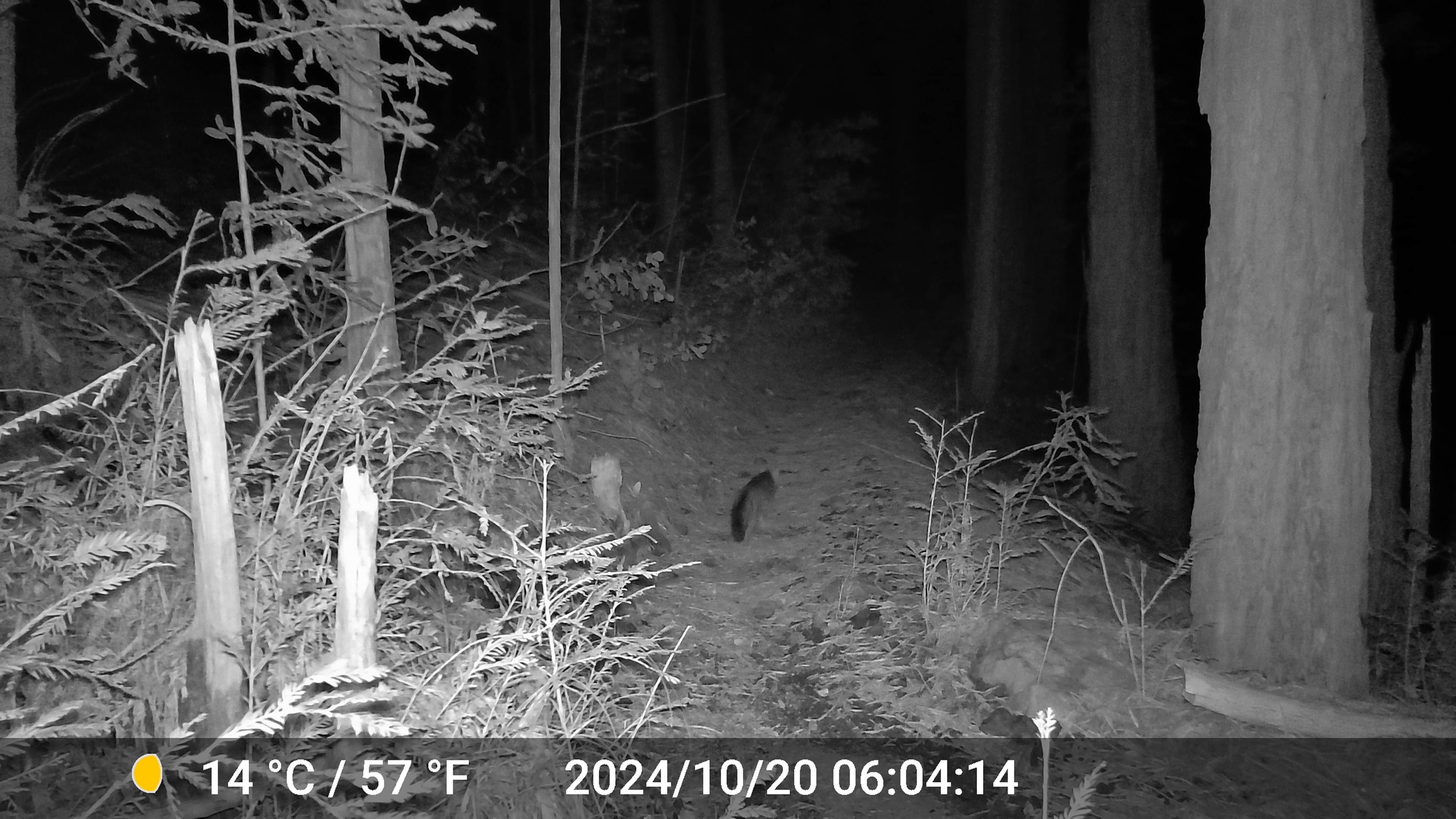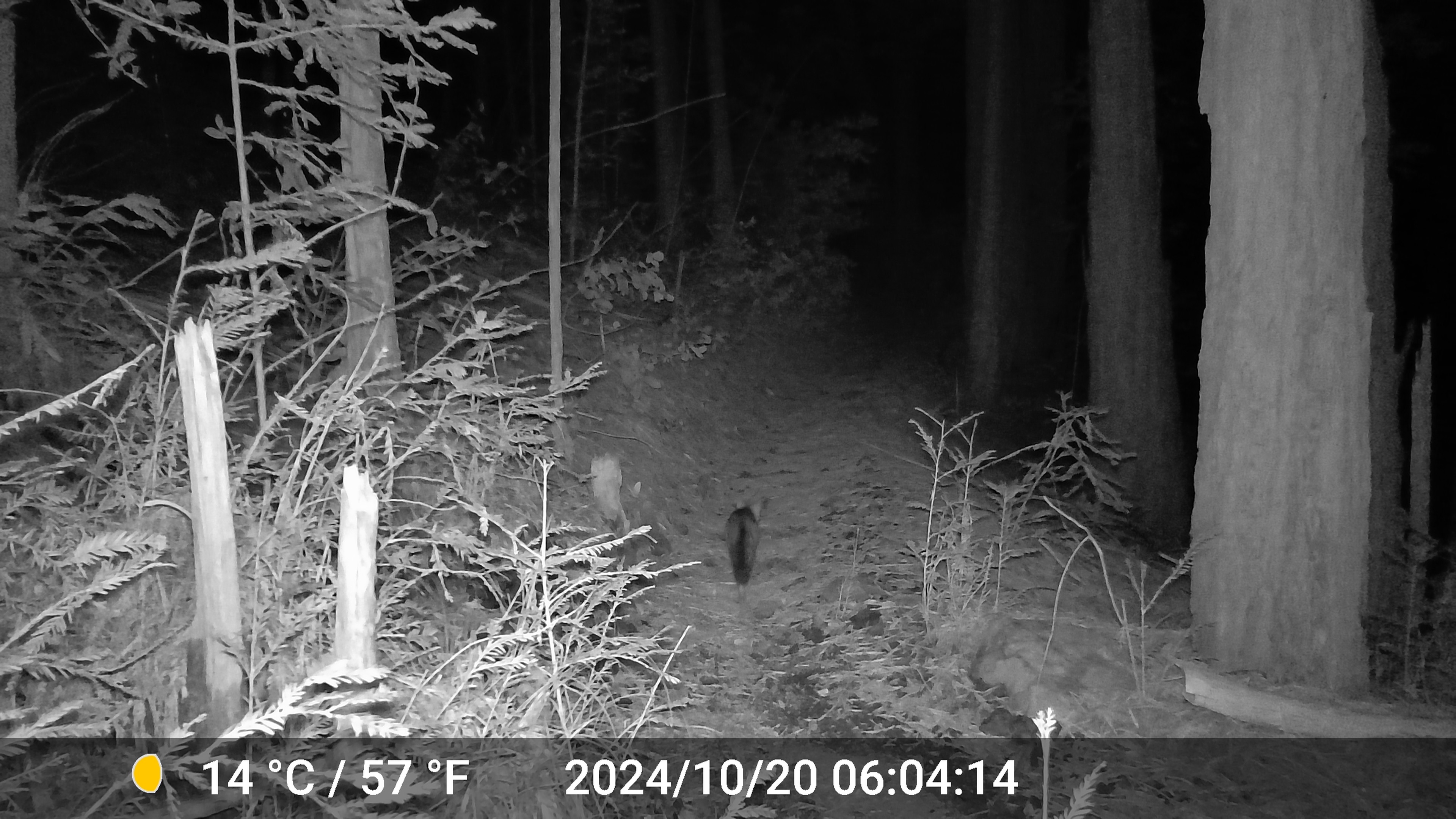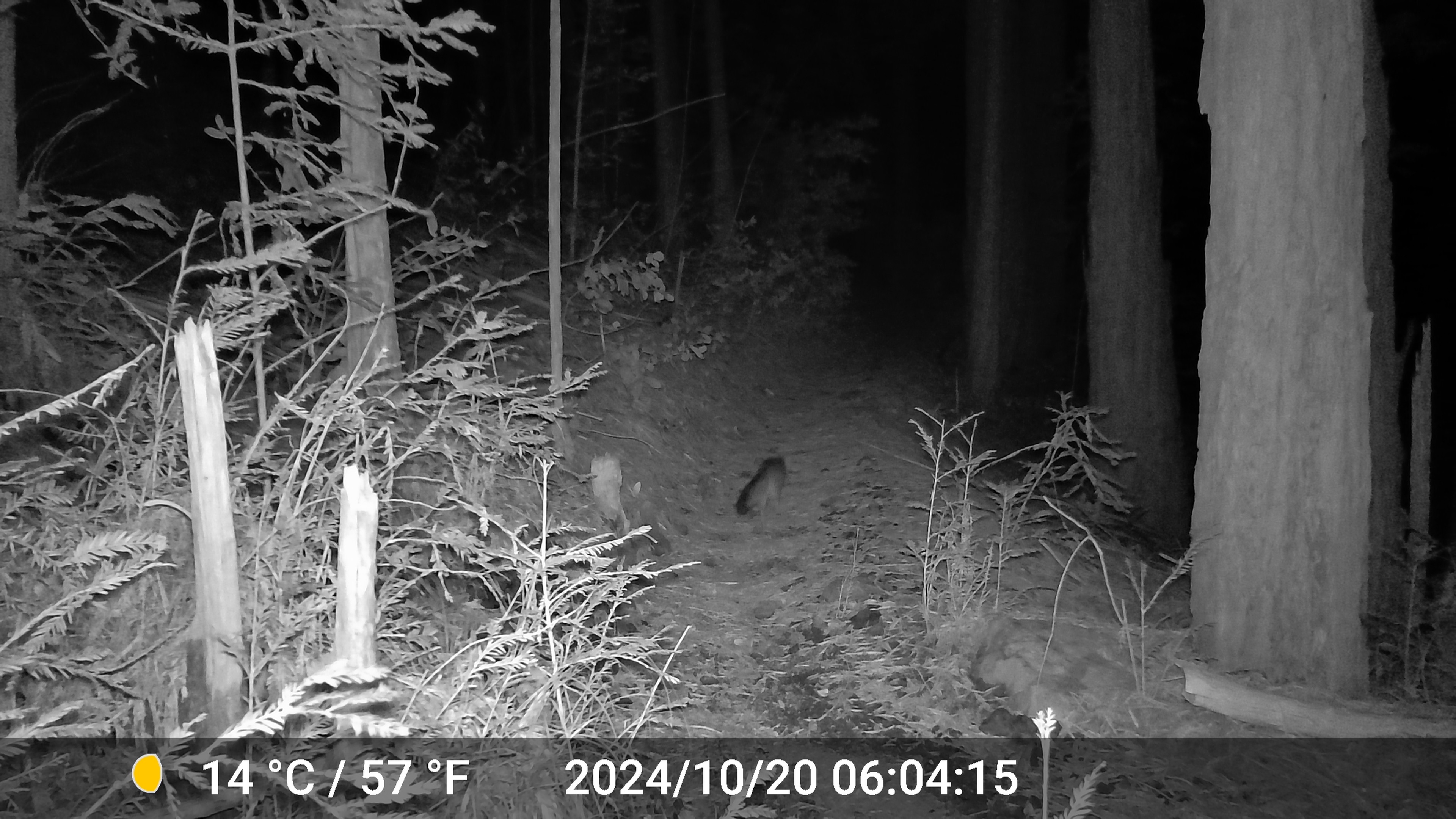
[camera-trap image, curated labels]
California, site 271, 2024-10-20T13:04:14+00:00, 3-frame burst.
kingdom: Animalia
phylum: Chordata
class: Mammalia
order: Carnivora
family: Canidae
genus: Urocyon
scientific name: Urocyon cinereoargenteus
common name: gray fox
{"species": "gray fox (Urocyon cinereoargenteus)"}